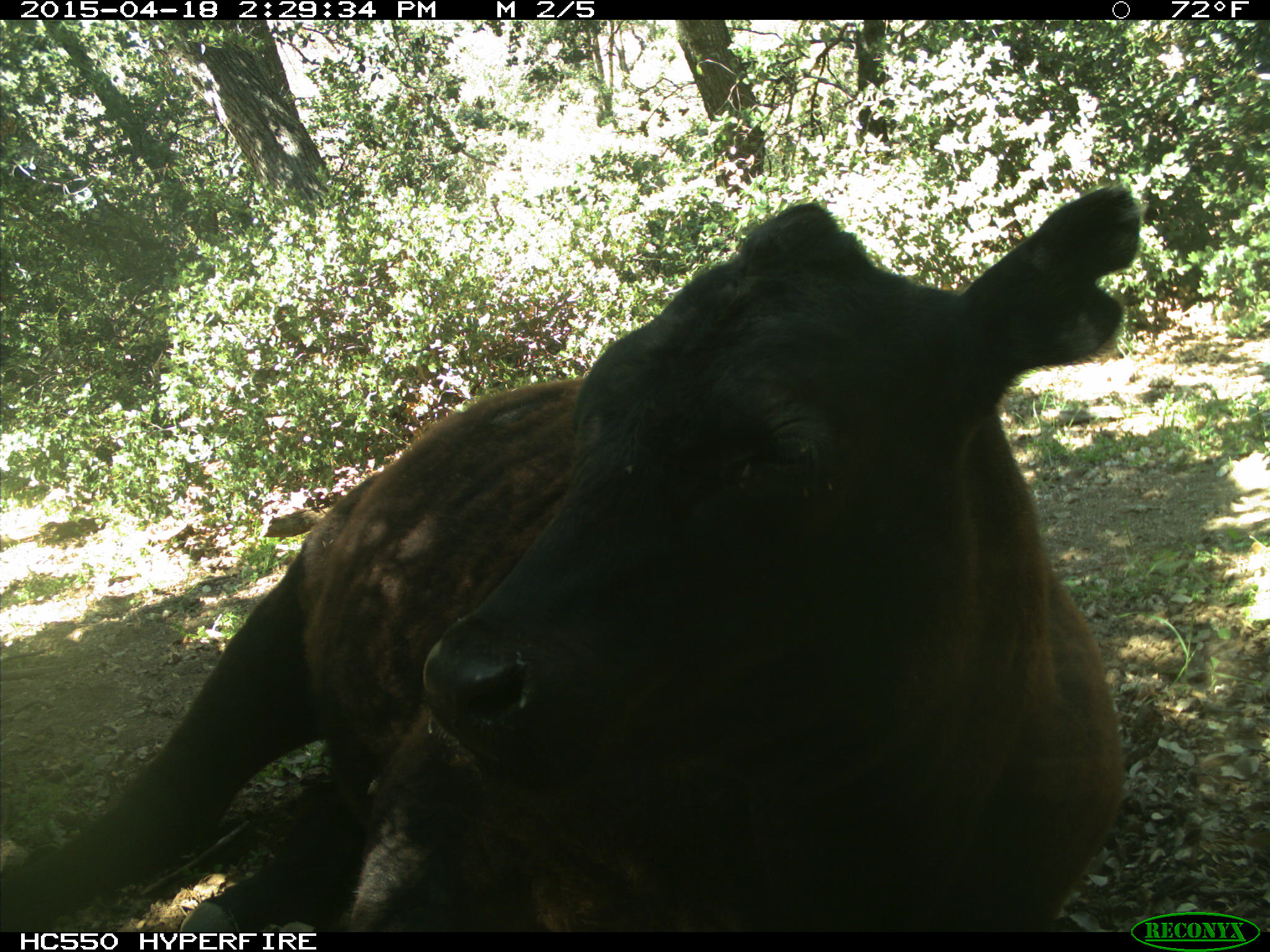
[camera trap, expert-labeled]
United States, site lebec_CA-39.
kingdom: Animalia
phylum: Chordata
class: Mammalia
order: Artiodactyla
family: Bovidae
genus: Bos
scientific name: Bos taurus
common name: domestic cow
Bos taurus (domestic cow).